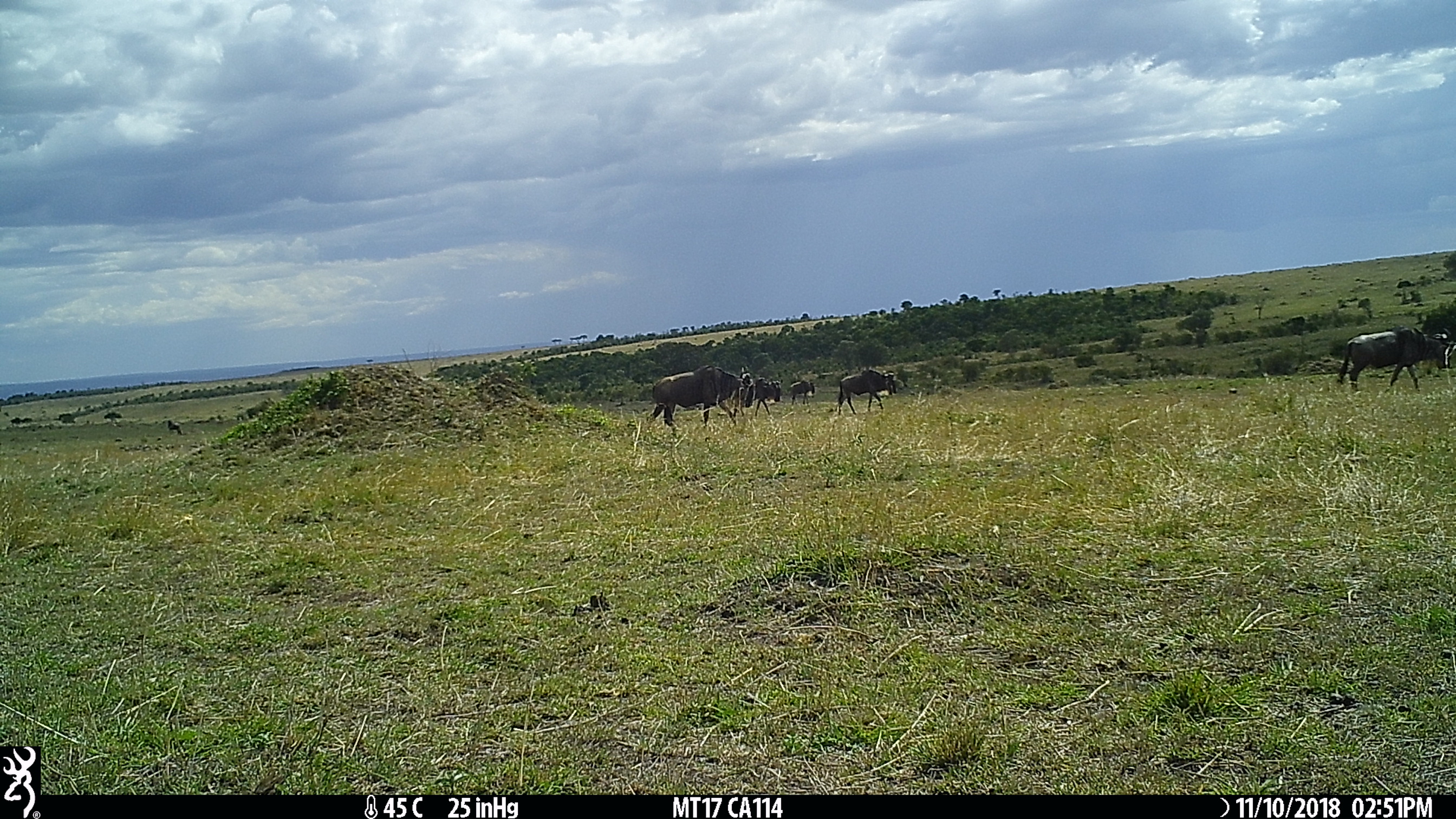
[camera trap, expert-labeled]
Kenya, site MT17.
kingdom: Animalia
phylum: Chordata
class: Mammalia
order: Artiodactyla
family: Bovidae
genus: Connochaetes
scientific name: Connochaetes taurinus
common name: blue wildebeest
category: wildebeest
Wildebeest (blue wildebeest) (Connochaetes taurinus).